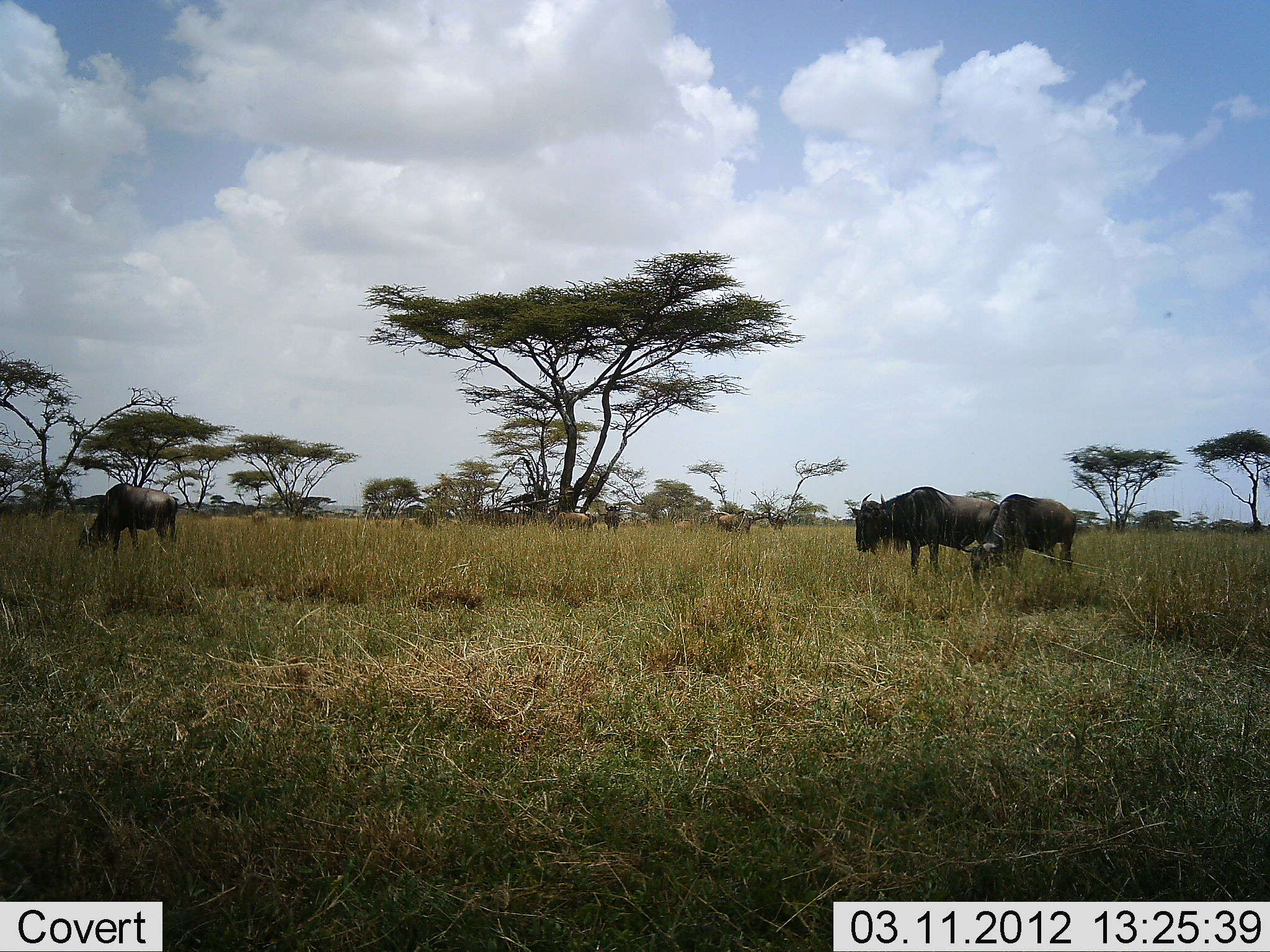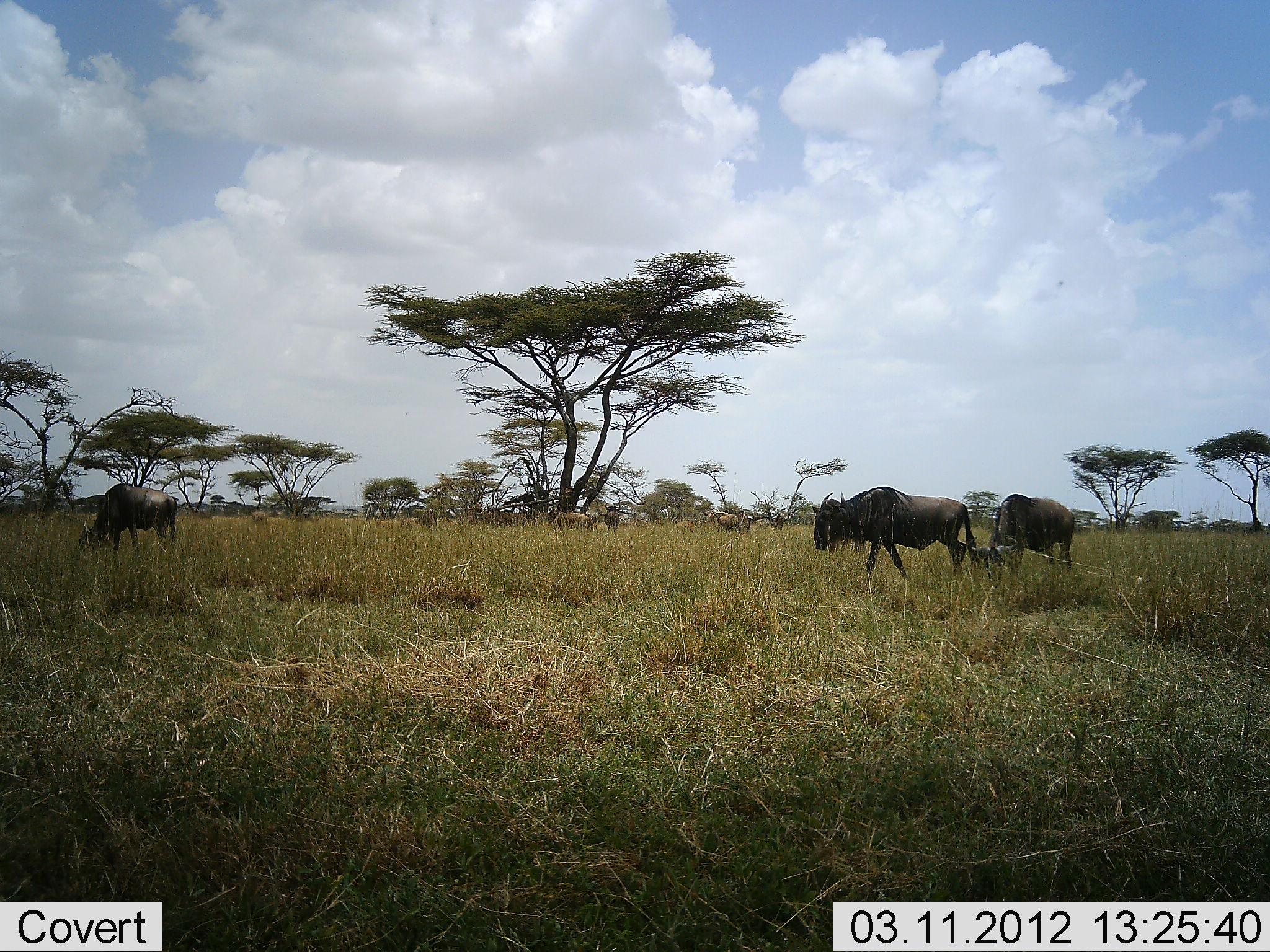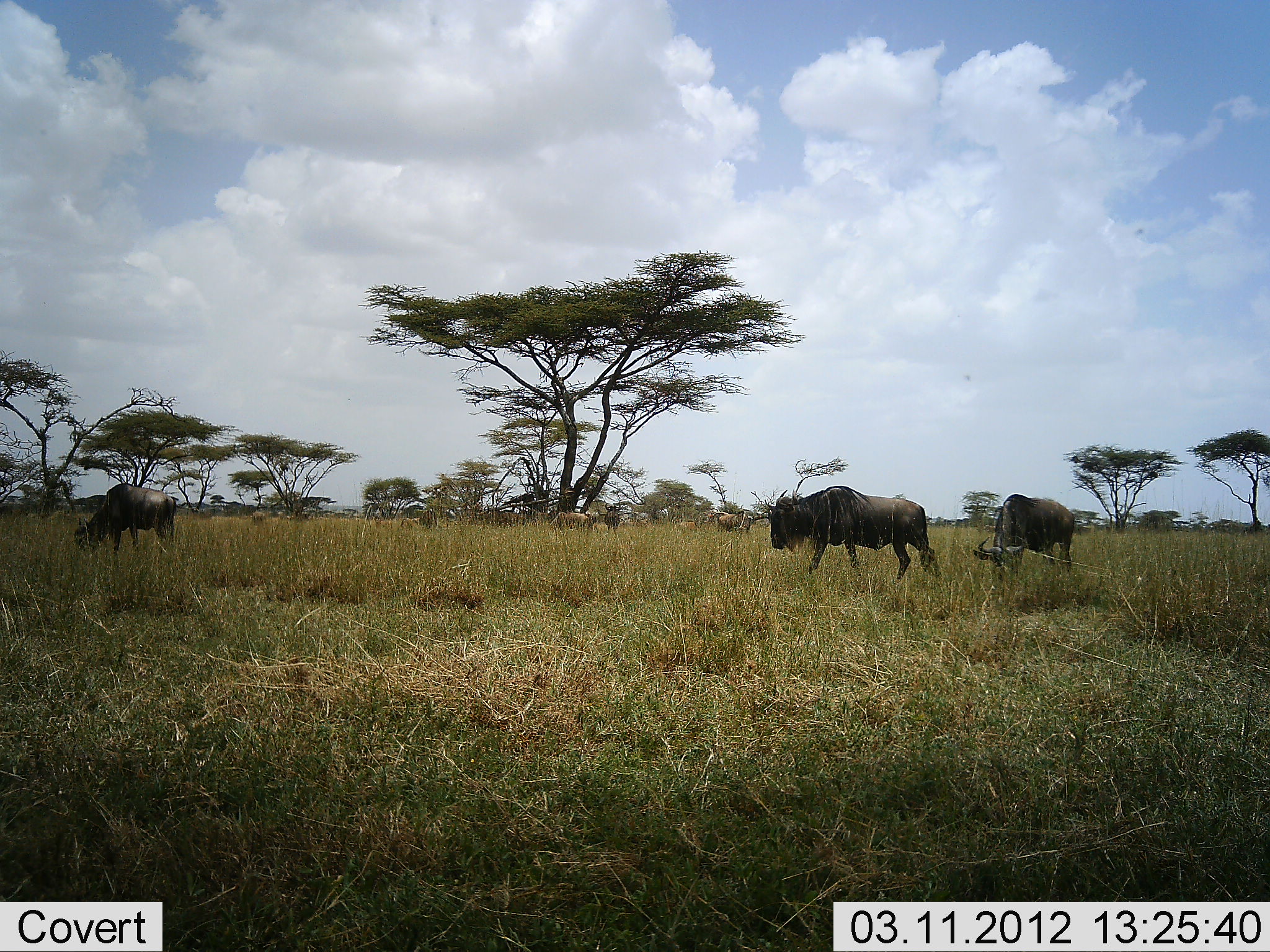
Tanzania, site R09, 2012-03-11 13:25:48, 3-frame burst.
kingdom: Animalia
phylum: Chordata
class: Mammalia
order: Artiodactyla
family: Bovidae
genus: Connochaetes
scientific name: Connochaetes taurinus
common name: blue wildebeest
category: wildebeest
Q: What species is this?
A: Wildebeest (blue wildebeest) (Connochaetes taurinus).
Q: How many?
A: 6.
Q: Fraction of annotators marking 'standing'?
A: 60%.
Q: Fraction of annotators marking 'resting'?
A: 7%.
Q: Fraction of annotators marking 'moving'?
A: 67%.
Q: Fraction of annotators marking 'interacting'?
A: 0%.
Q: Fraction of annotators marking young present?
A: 7%.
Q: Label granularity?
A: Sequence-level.